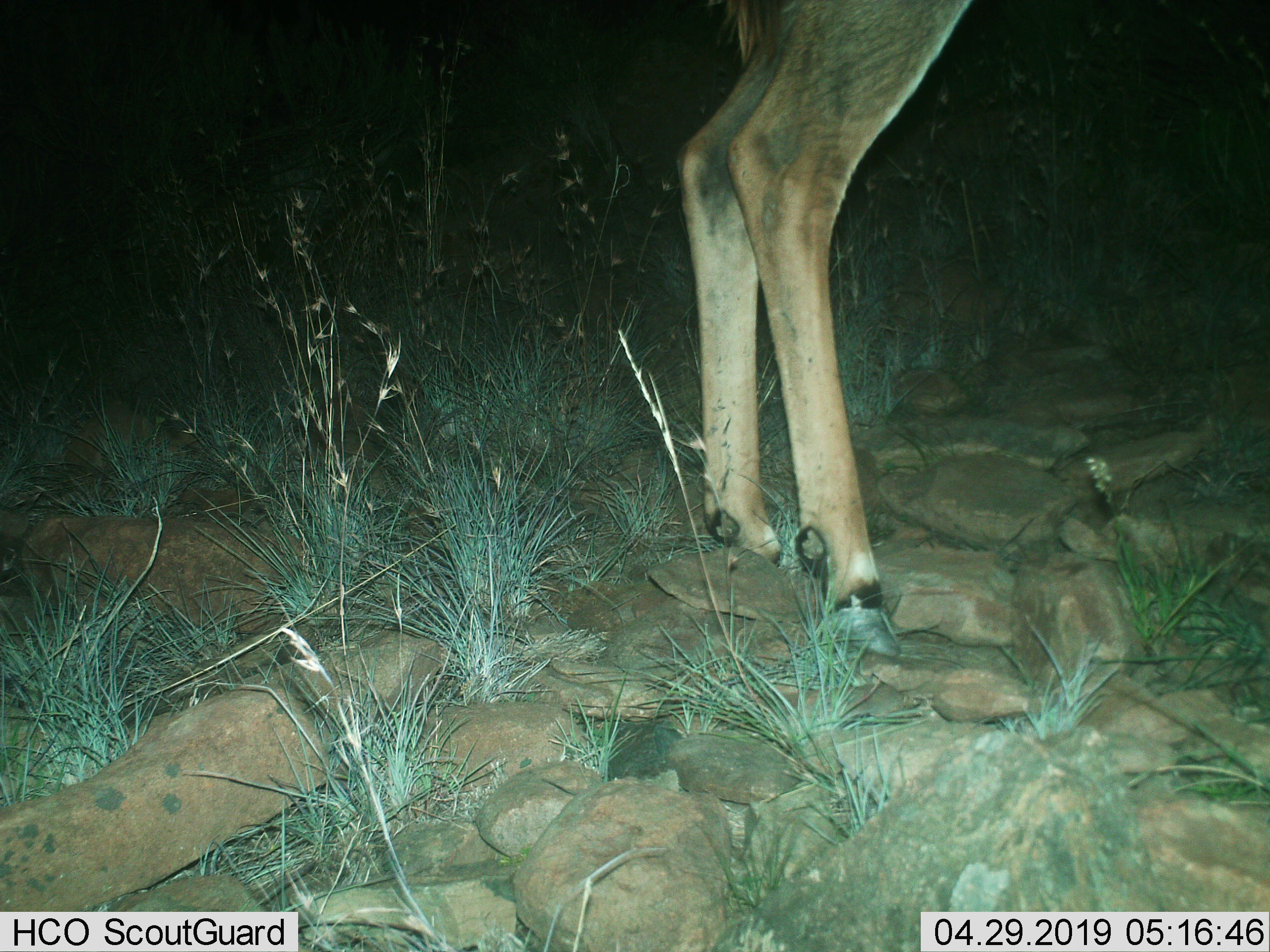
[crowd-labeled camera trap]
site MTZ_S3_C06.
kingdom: Animalia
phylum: Chordata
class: Mammalia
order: Artiodactyla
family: Bovidae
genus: Tragelaphus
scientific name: Tragelaphus oryx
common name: eland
Eland (Tragelaphus oryx), count 1. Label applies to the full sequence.